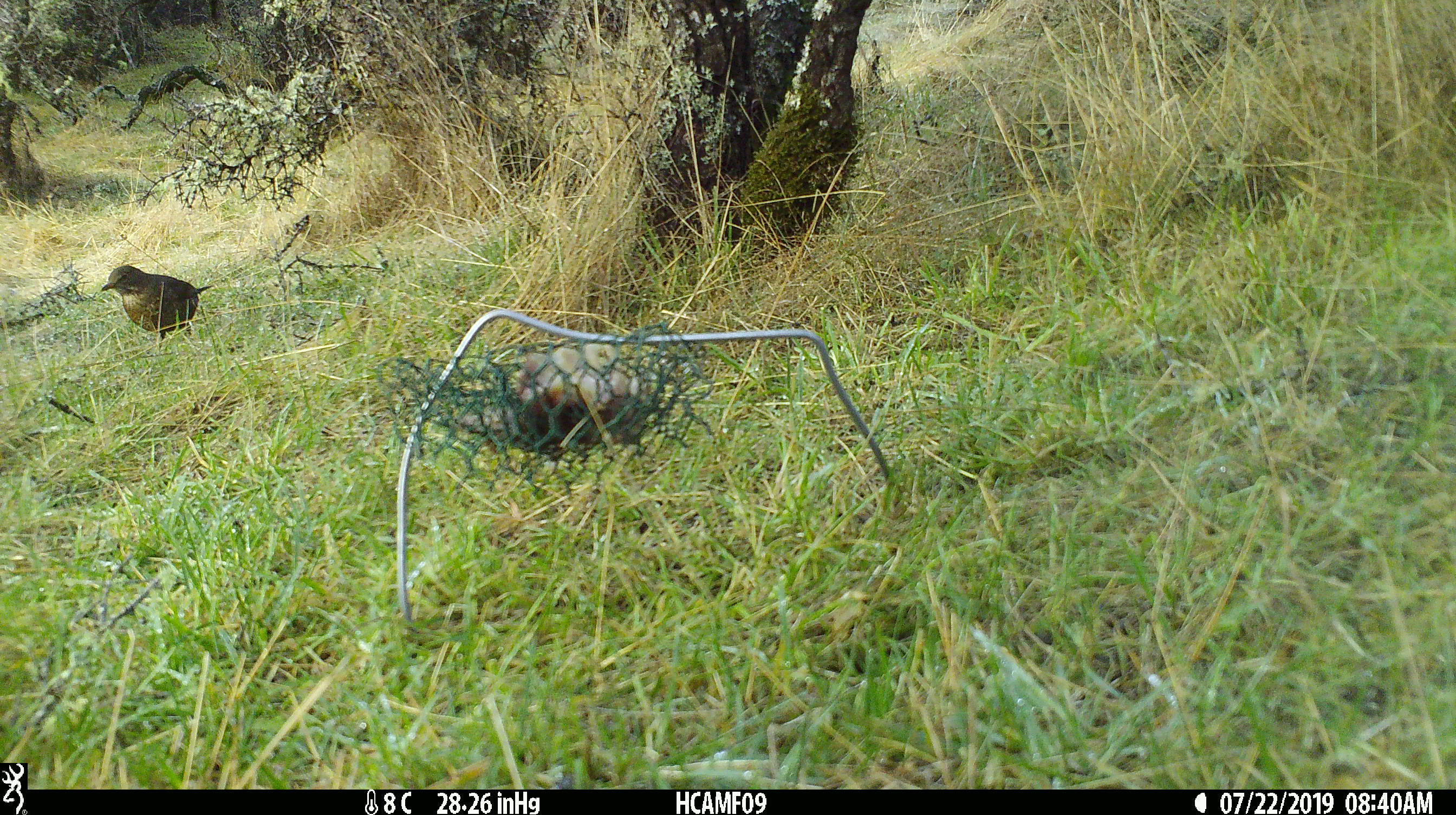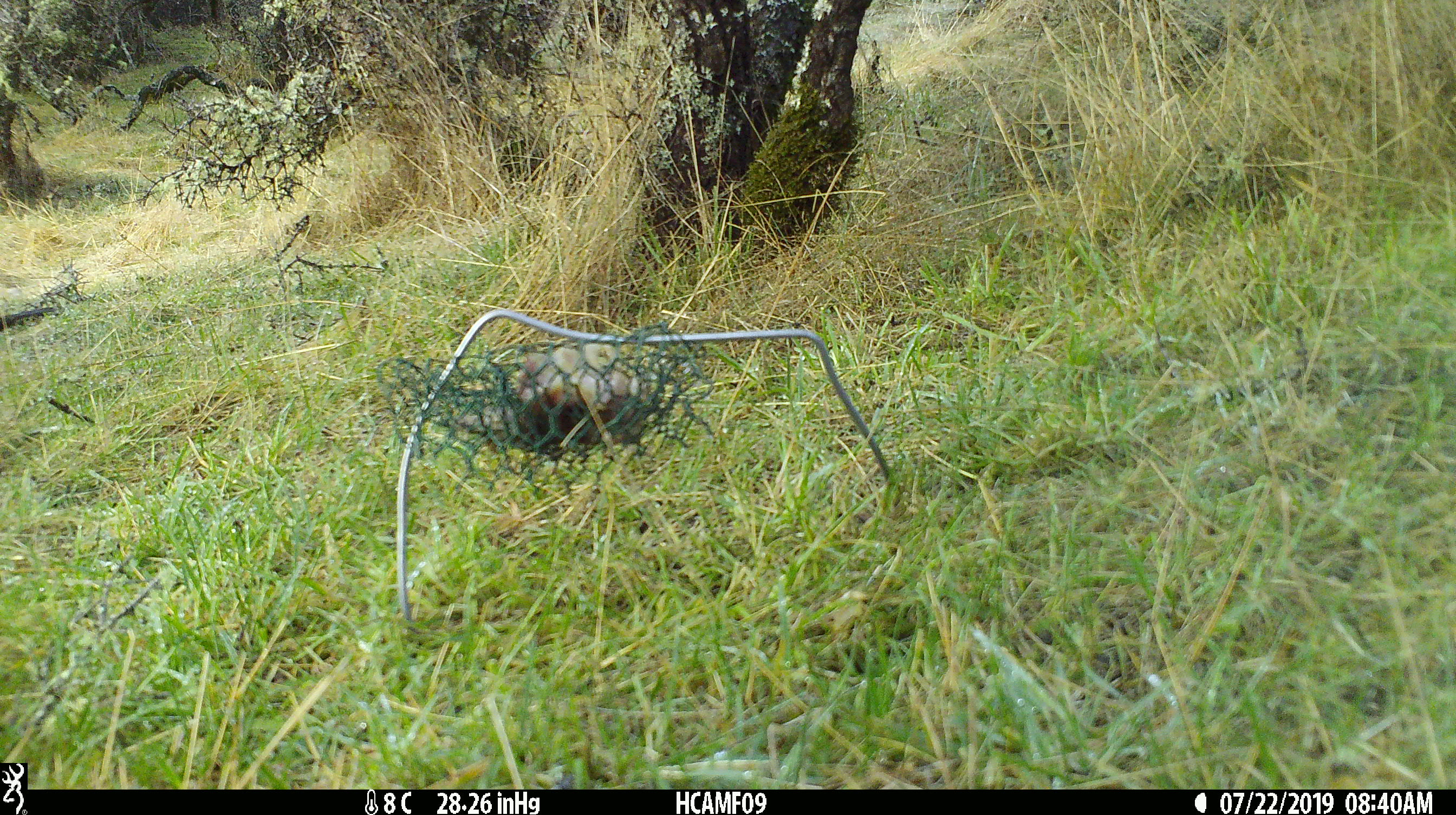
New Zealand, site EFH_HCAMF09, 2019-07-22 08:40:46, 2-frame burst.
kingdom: Animalia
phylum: Chordata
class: Aves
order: Passeriformes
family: Turdidae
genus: Turdus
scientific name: Turdus merula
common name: eurasian blackbird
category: blackbird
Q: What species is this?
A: Blackbird (eurasian blackbird) (Turdus merula).